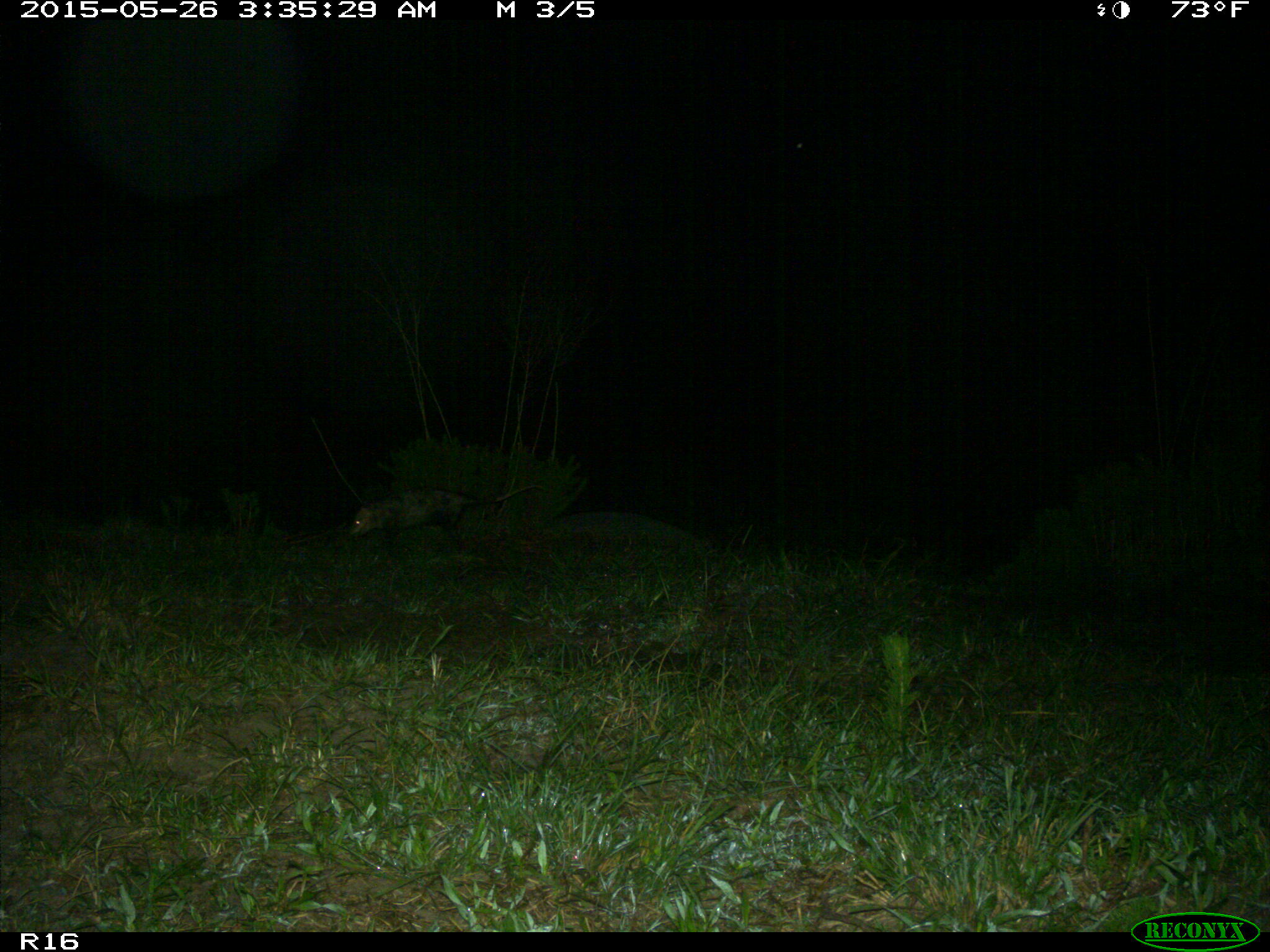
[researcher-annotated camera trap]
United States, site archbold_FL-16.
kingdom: Animalia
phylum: Chordata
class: Mammalia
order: Didelphimorphia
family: Didelphidae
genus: Didelphis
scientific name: Didelphis virginiana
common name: virginia opossum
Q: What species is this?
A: Didelphis virginiana (virginia opossum).